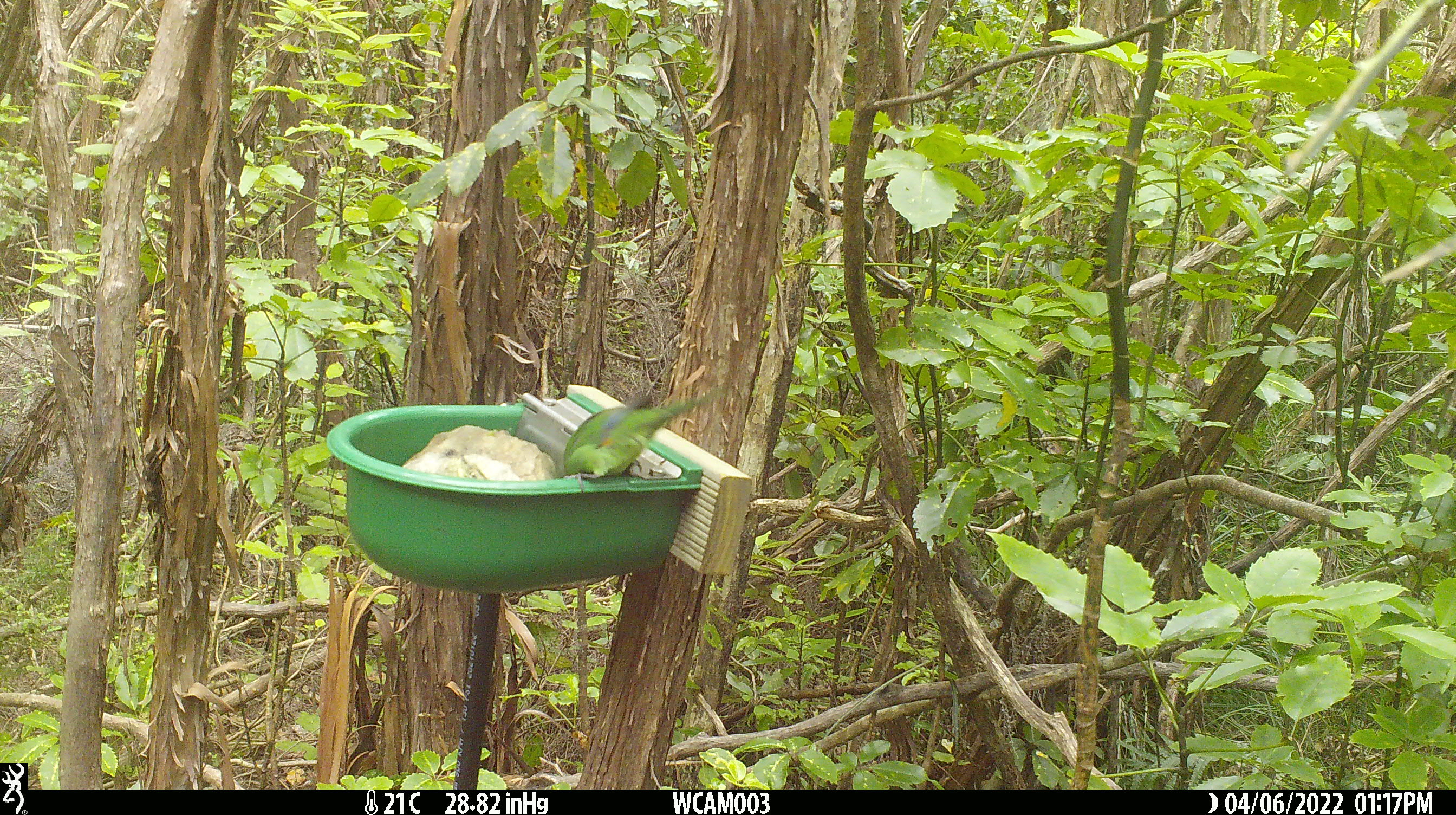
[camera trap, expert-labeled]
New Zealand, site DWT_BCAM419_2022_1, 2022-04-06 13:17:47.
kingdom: Animalia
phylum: Chordata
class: Aves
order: Psittaciformes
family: Psittaculidae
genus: Cyanoramphus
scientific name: Cyanoramphus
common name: parakeet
Parakeet (Cyanoramphus).